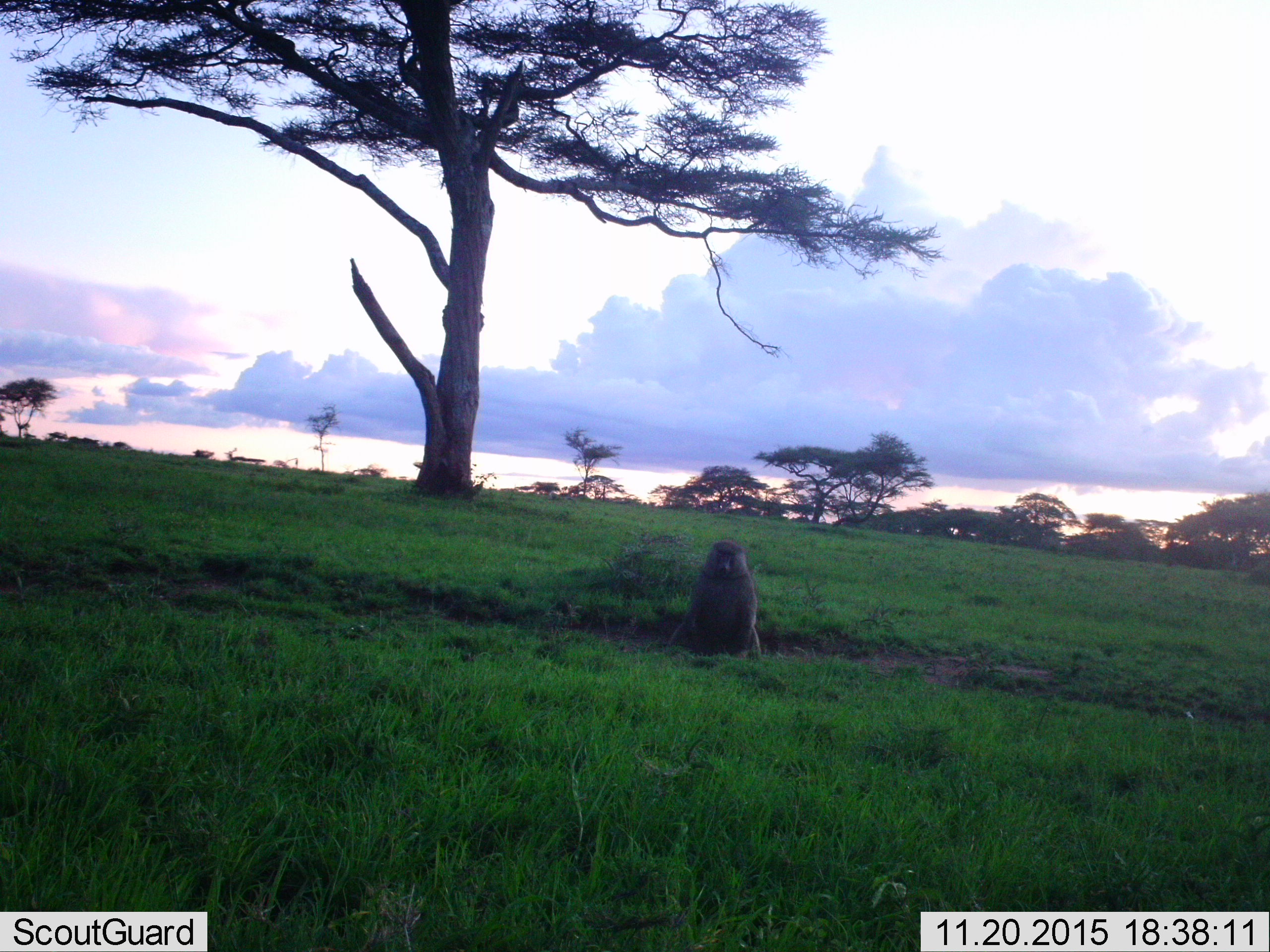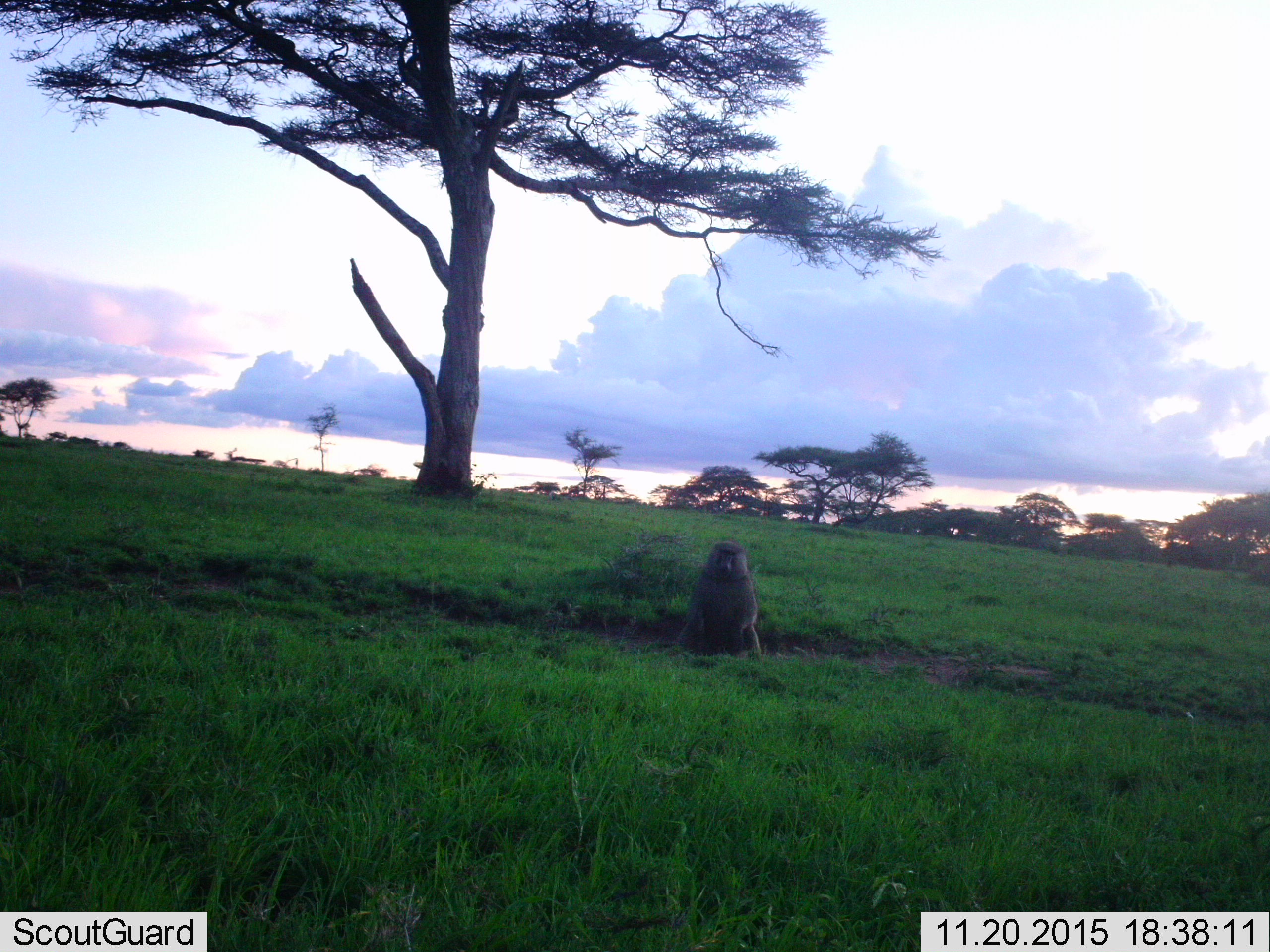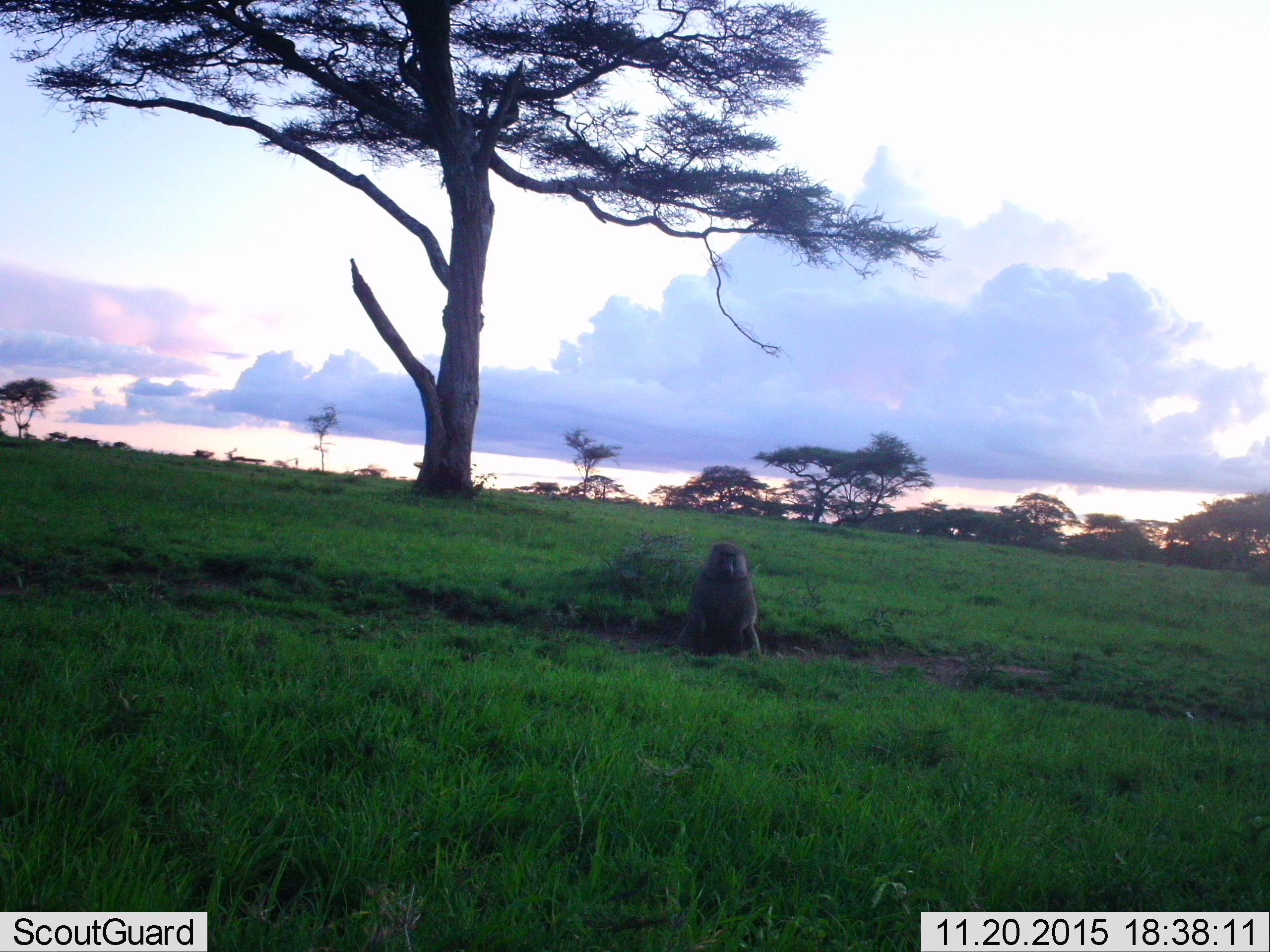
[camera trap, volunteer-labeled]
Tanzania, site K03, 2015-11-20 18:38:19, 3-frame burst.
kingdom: Animalia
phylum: Chordata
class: Mammalia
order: Primates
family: Cercopithecidae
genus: Papio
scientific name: Papio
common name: baboon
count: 1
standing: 12%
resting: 88%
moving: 0%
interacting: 0%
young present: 0%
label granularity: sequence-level